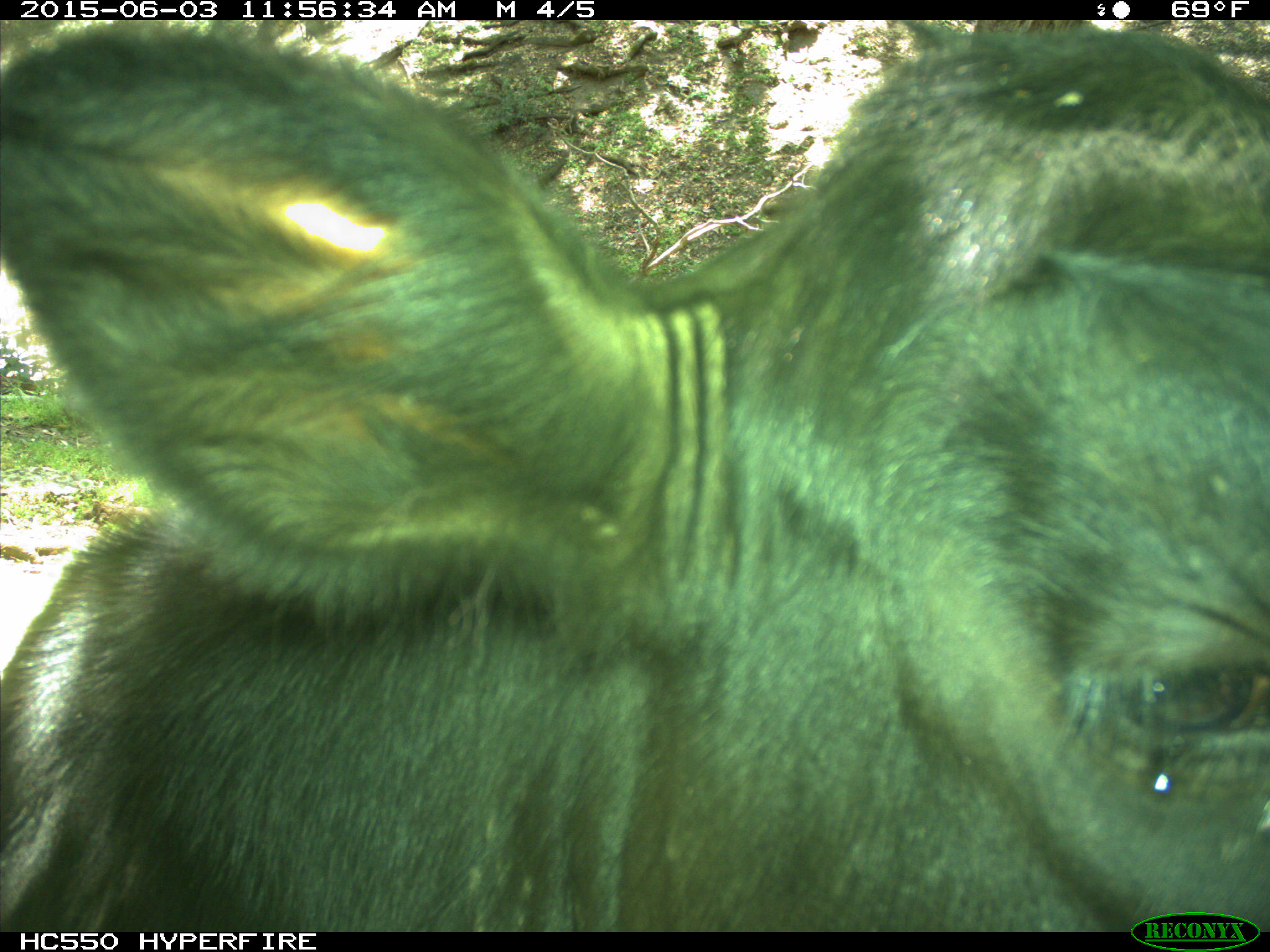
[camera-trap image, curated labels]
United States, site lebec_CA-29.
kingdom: Animalia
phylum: Chordata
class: Mammalia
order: Artiodactyla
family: Bovidae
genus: Bos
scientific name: Bos taurus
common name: domestic cow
Bos taurus (domestic cow).